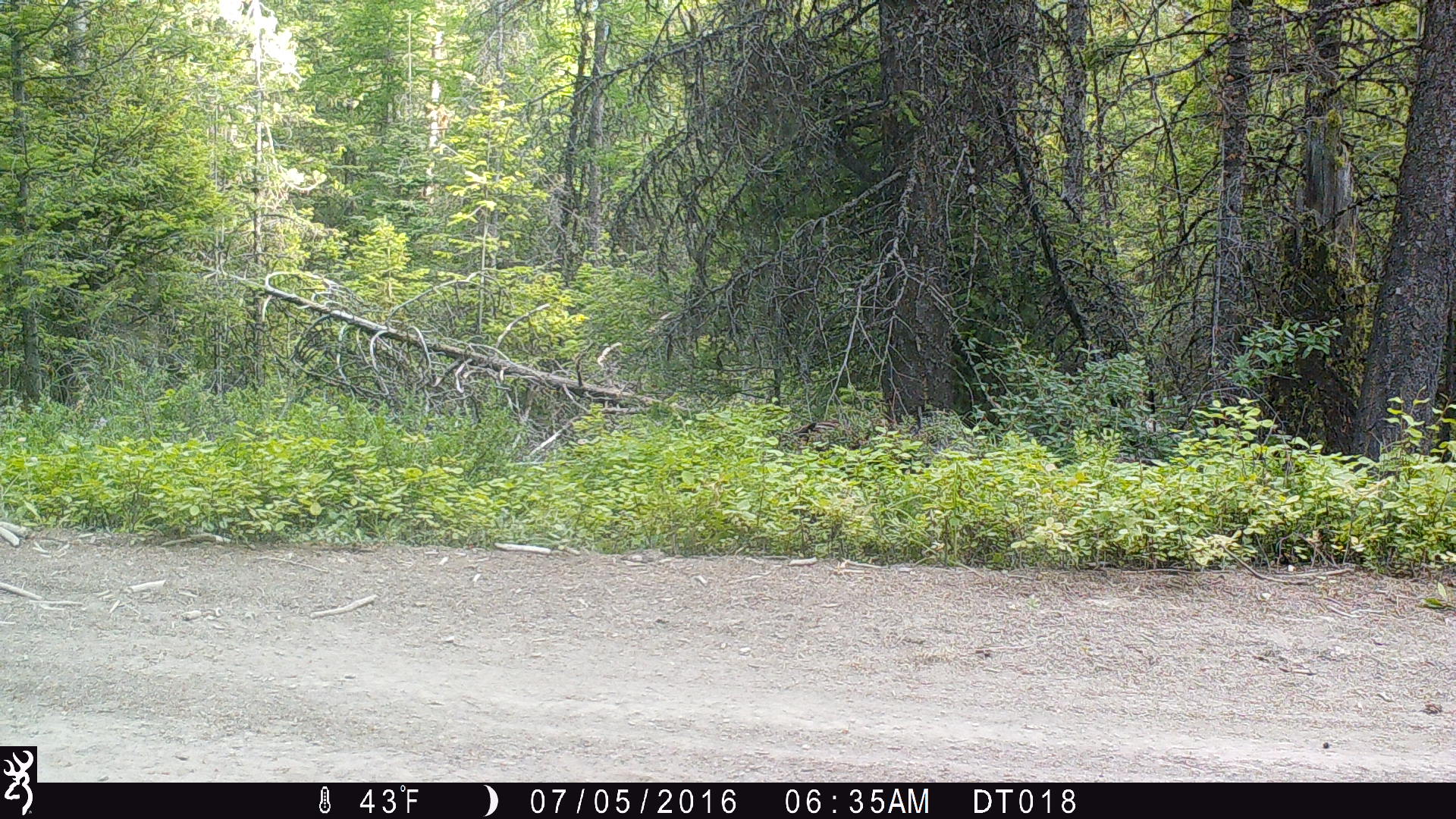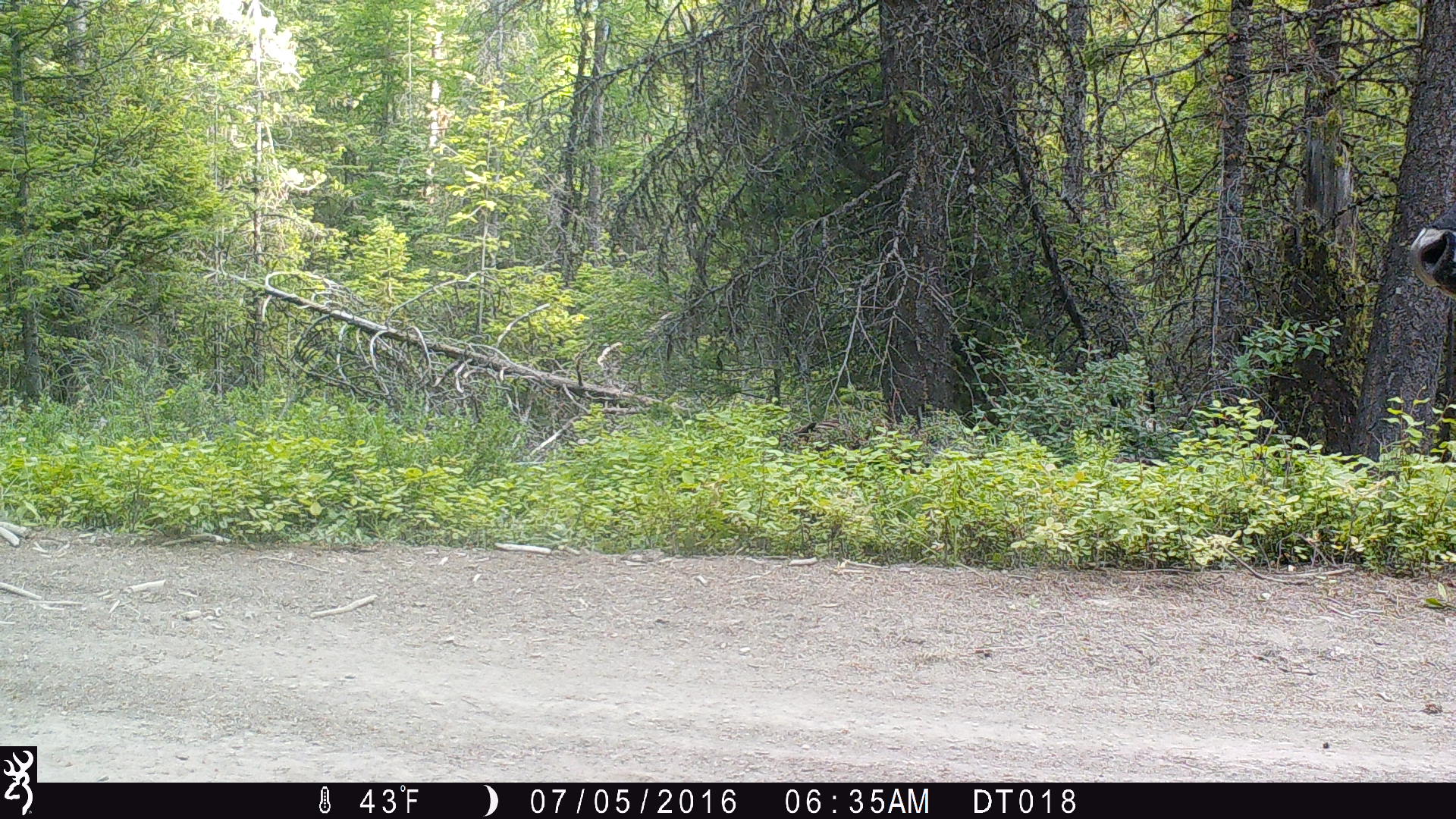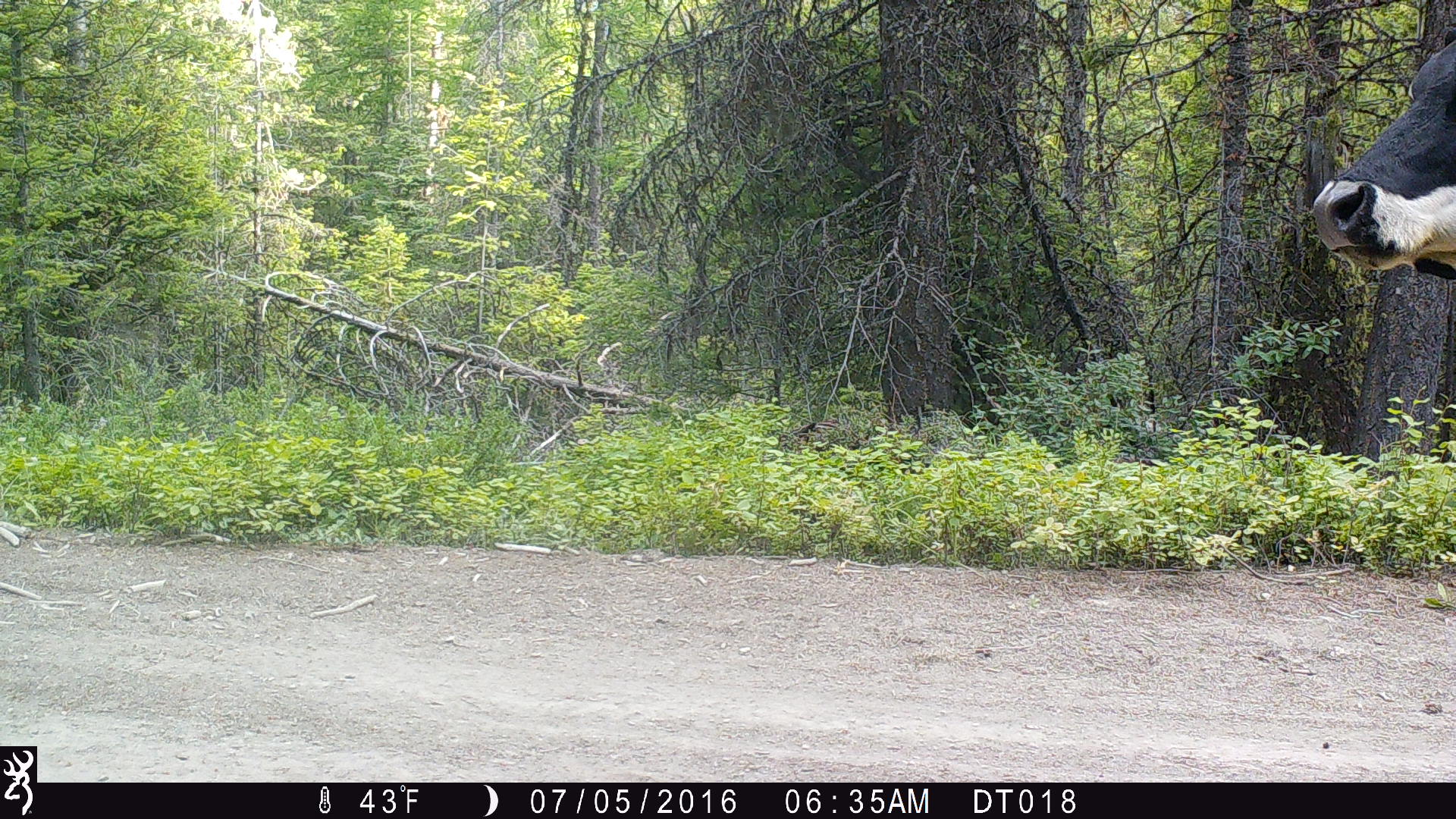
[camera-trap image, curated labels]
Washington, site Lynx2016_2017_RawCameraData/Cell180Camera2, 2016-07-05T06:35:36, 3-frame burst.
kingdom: Animalia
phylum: Chordata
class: Mammalia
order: Artiodactyla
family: Bovidae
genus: Bos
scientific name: Bos taurus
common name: domestic cattle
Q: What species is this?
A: Domestic cattle (Bos taurus).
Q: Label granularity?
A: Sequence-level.